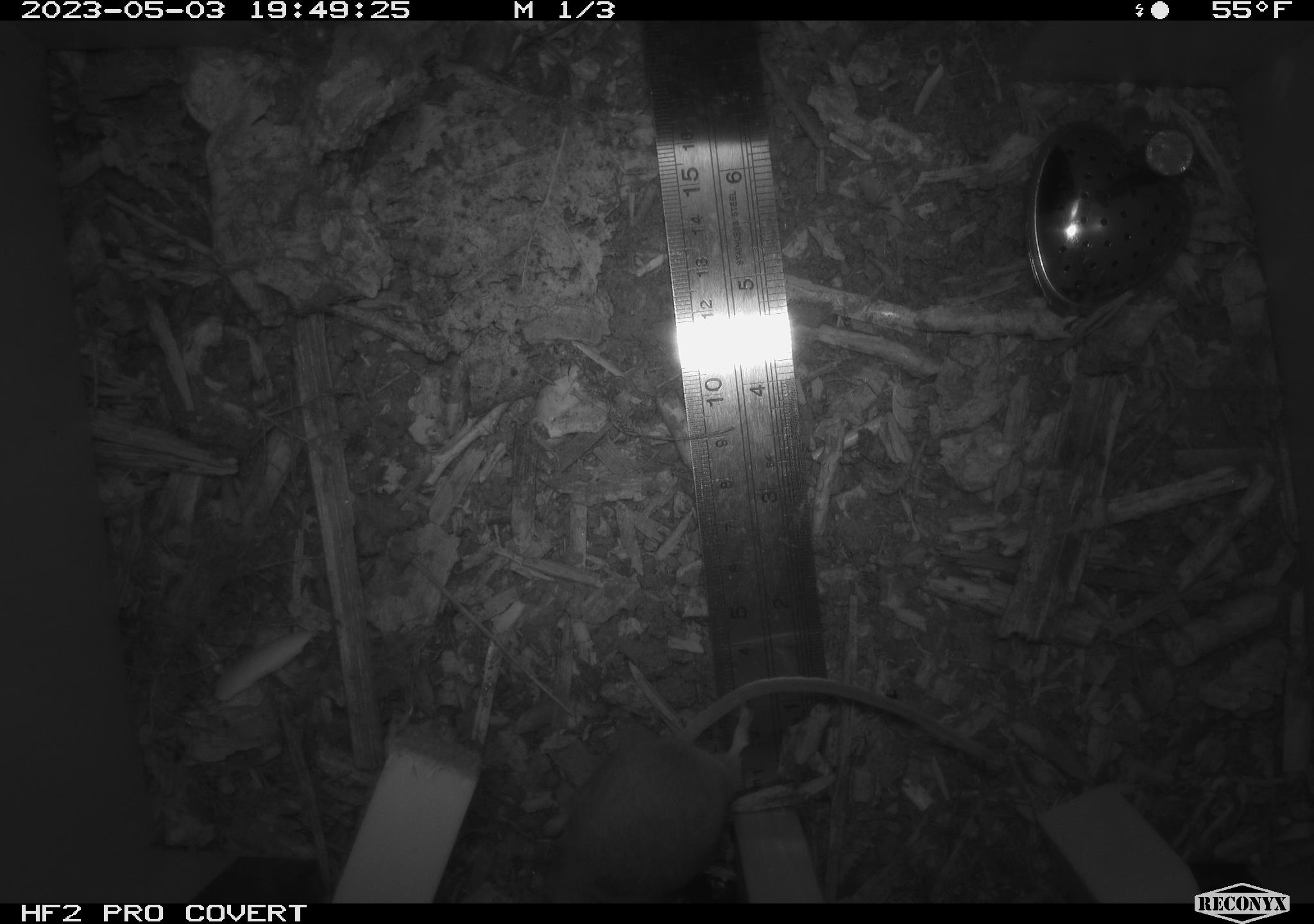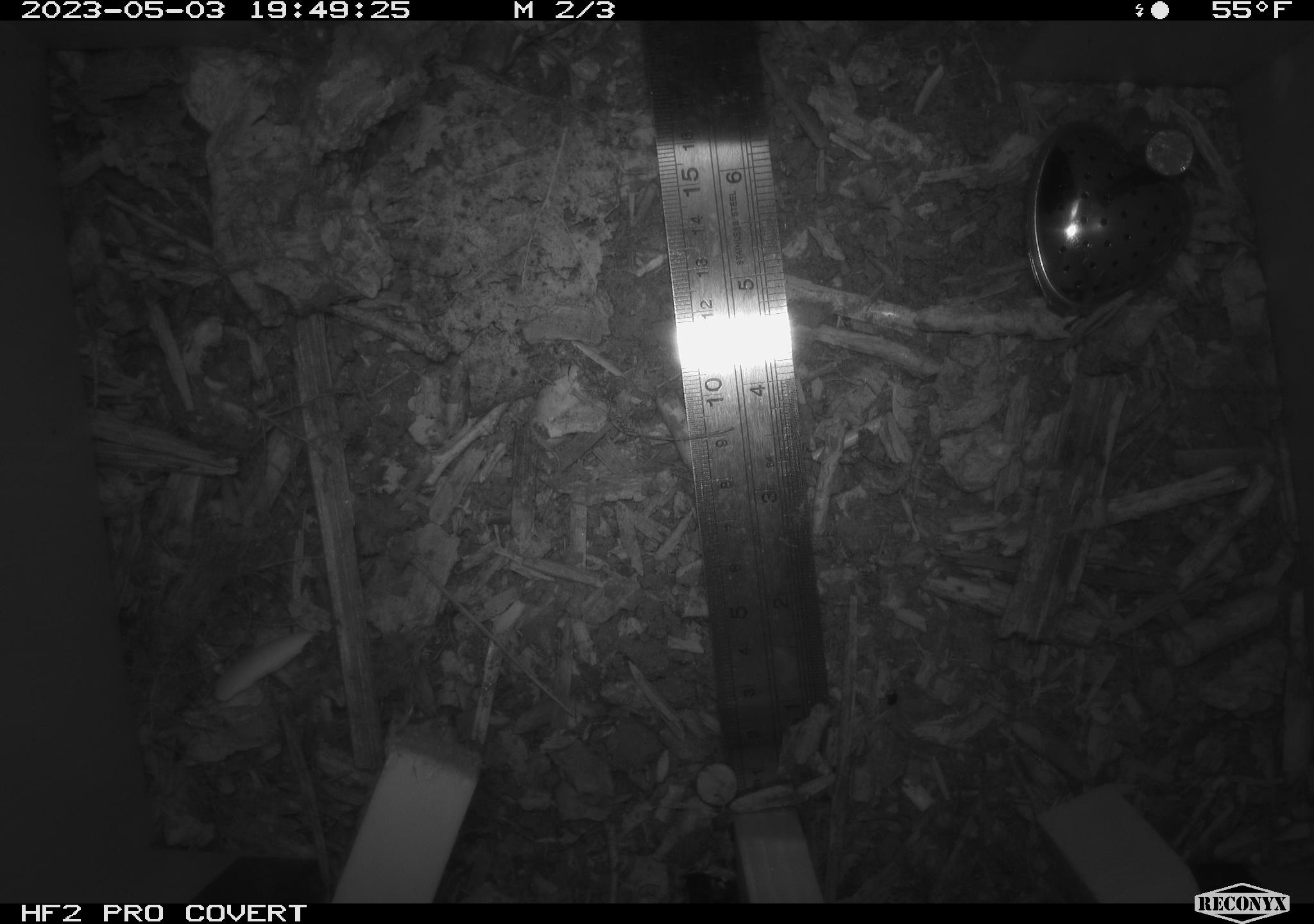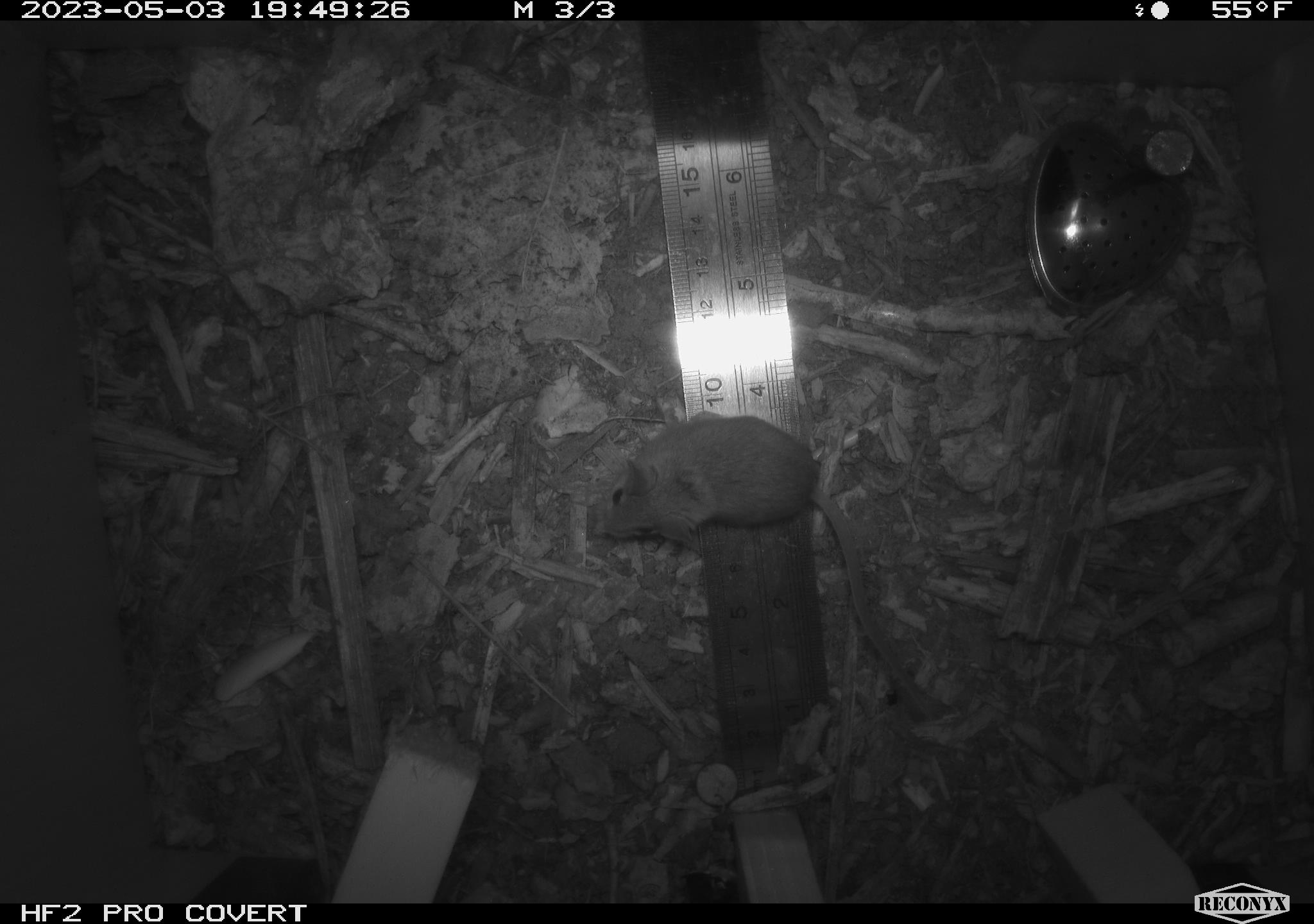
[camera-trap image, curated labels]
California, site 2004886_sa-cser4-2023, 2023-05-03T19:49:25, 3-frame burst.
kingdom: Animalia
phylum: Chordata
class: Mammalia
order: Rodentia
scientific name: Rodentia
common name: mouse species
Mouse species (Rodentia).